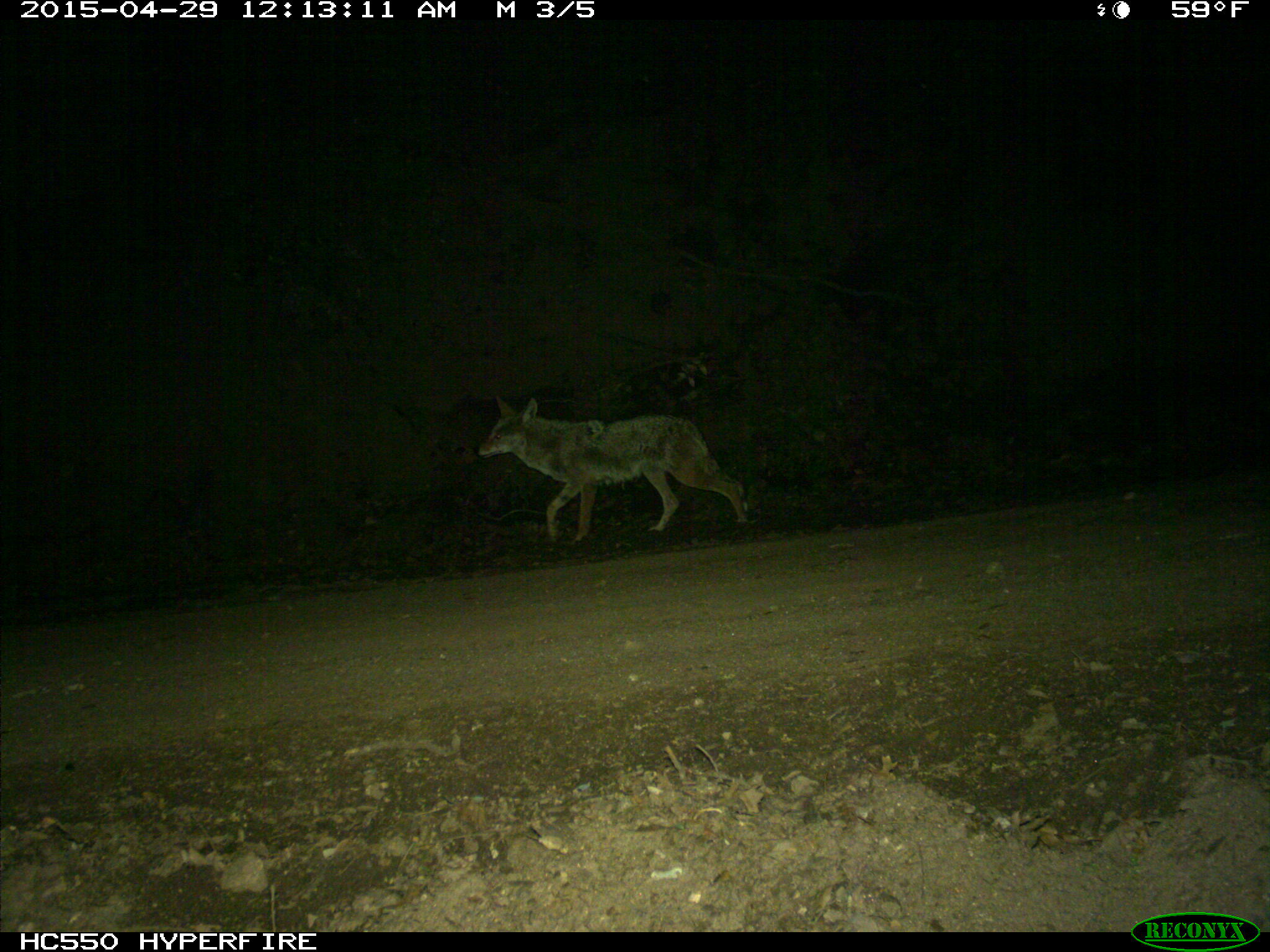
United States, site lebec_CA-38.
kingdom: Animalia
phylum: Chordata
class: Mammalia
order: Carnivora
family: Canidae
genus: Canis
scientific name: Canis latrans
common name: coyote